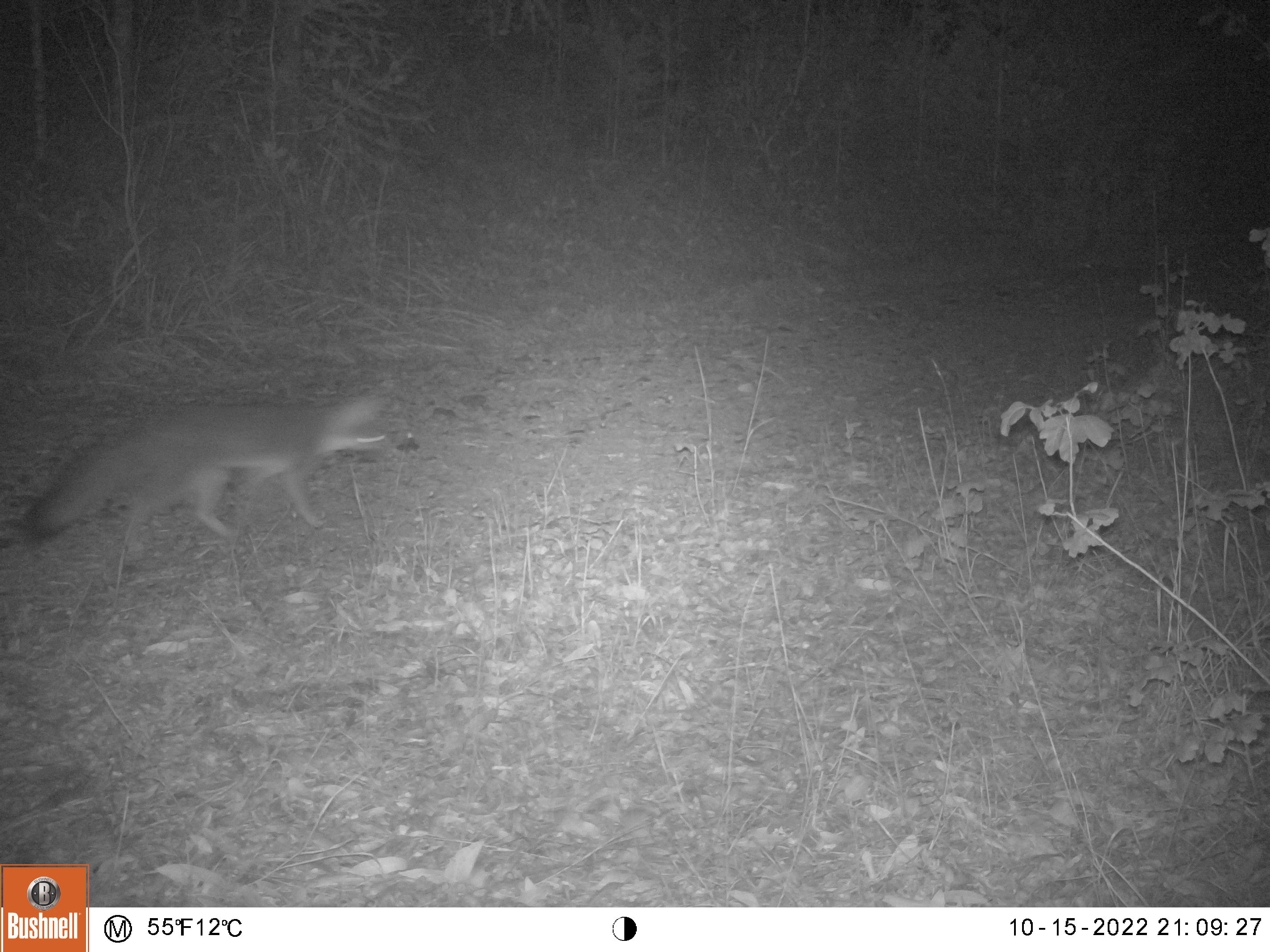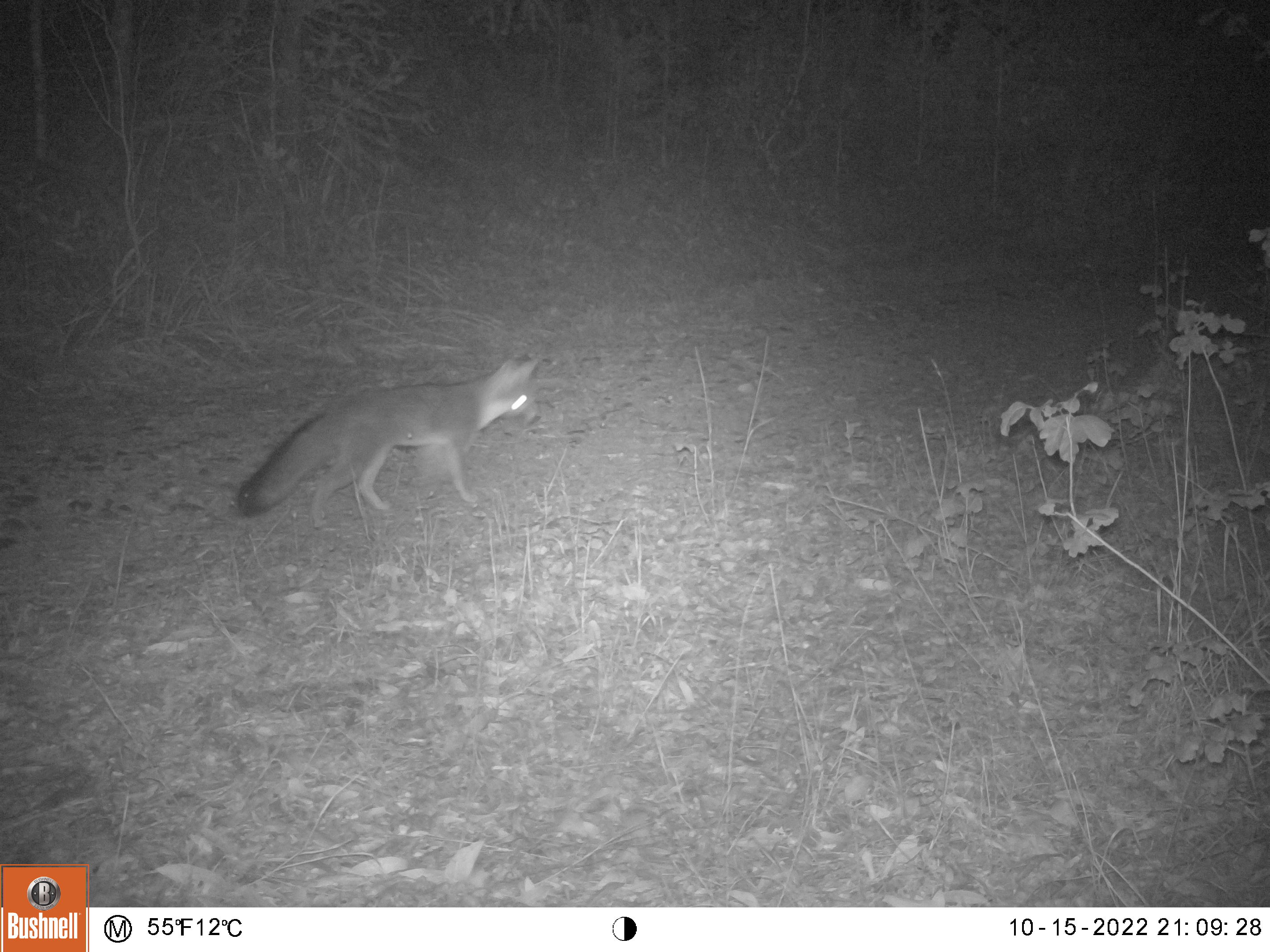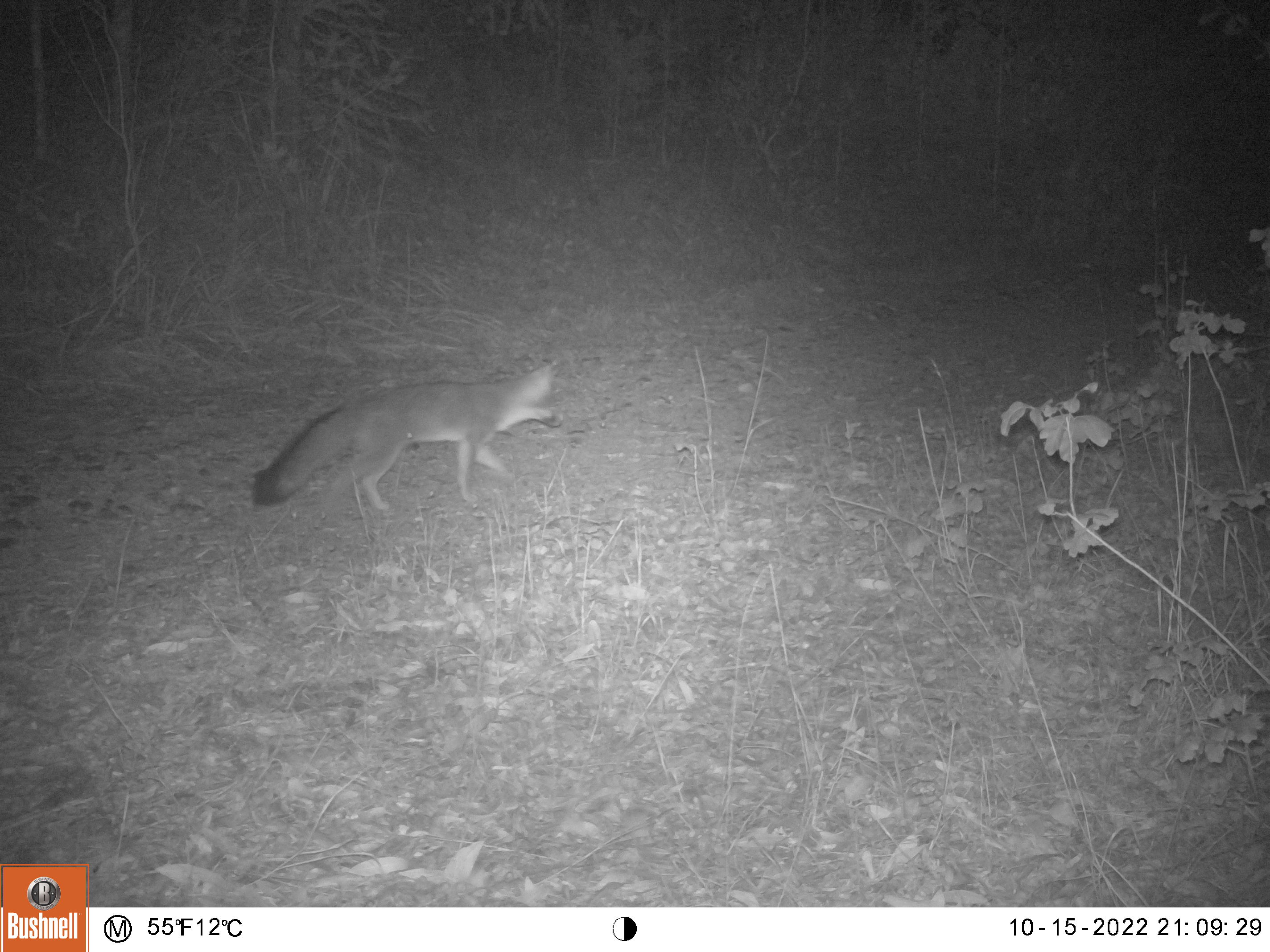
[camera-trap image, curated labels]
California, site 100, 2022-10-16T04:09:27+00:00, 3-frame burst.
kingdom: Animalia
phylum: Chordata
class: Mammalia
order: Carnivora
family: Canidae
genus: Urocyon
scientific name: Urocyon cinereoargenteus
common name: gray fox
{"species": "gray fox (Urocyon cinereoargenteus)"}